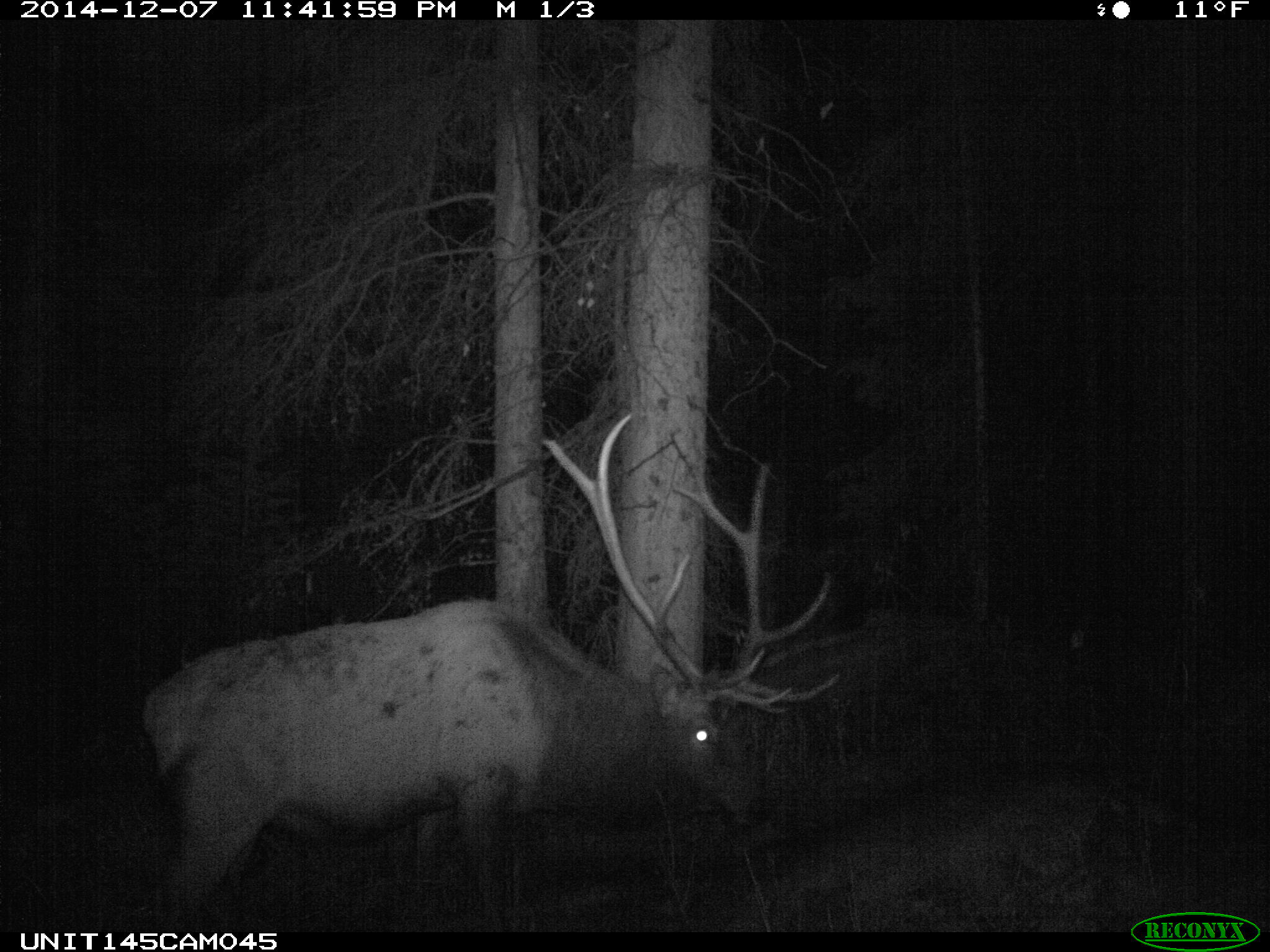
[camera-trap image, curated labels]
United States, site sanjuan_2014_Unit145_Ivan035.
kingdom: Animalia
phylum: Chordata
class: Mammalia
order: Artiodactyla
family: Cervidae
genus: Cervus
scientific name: Cervus elaphus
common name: red deer